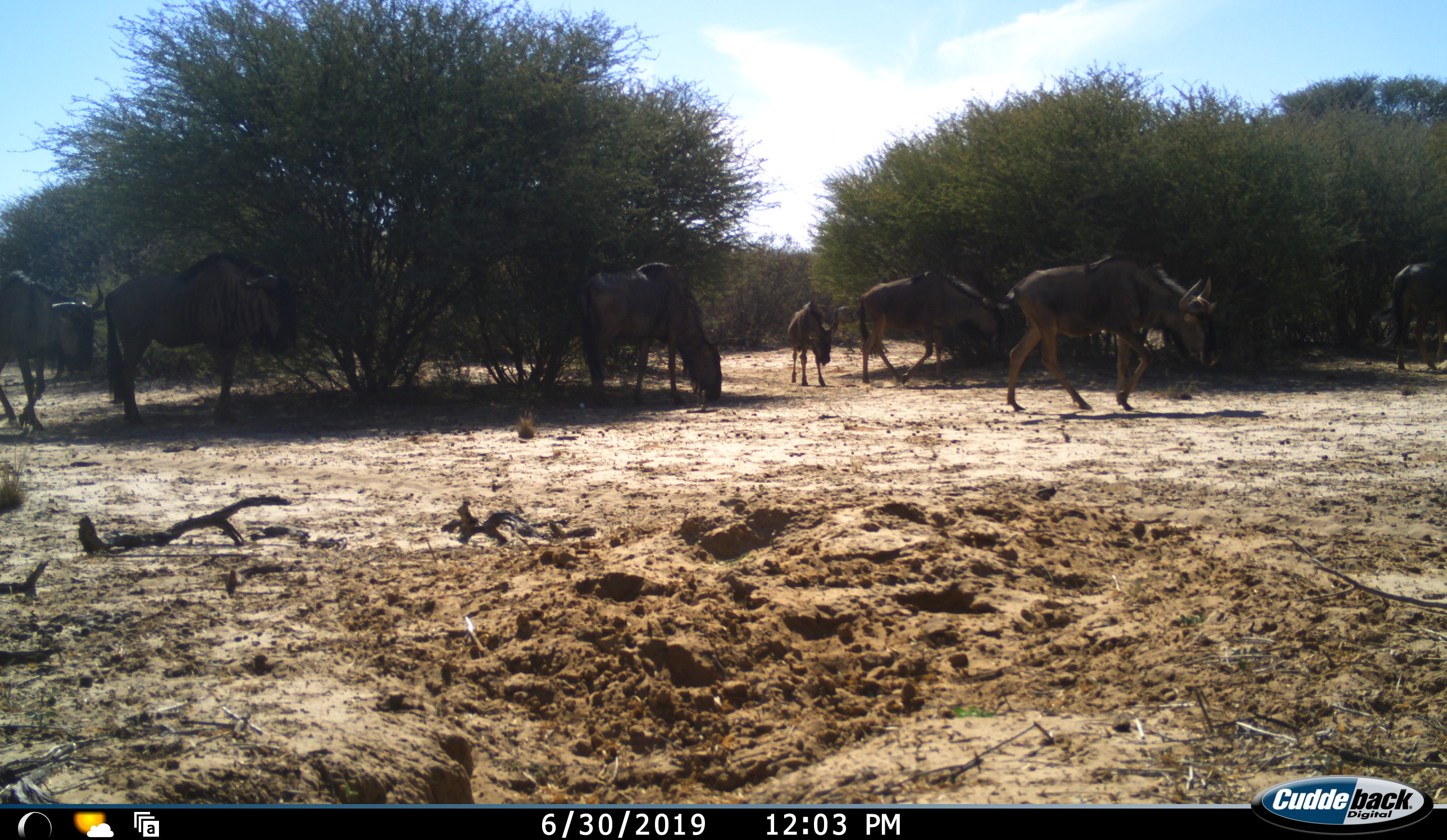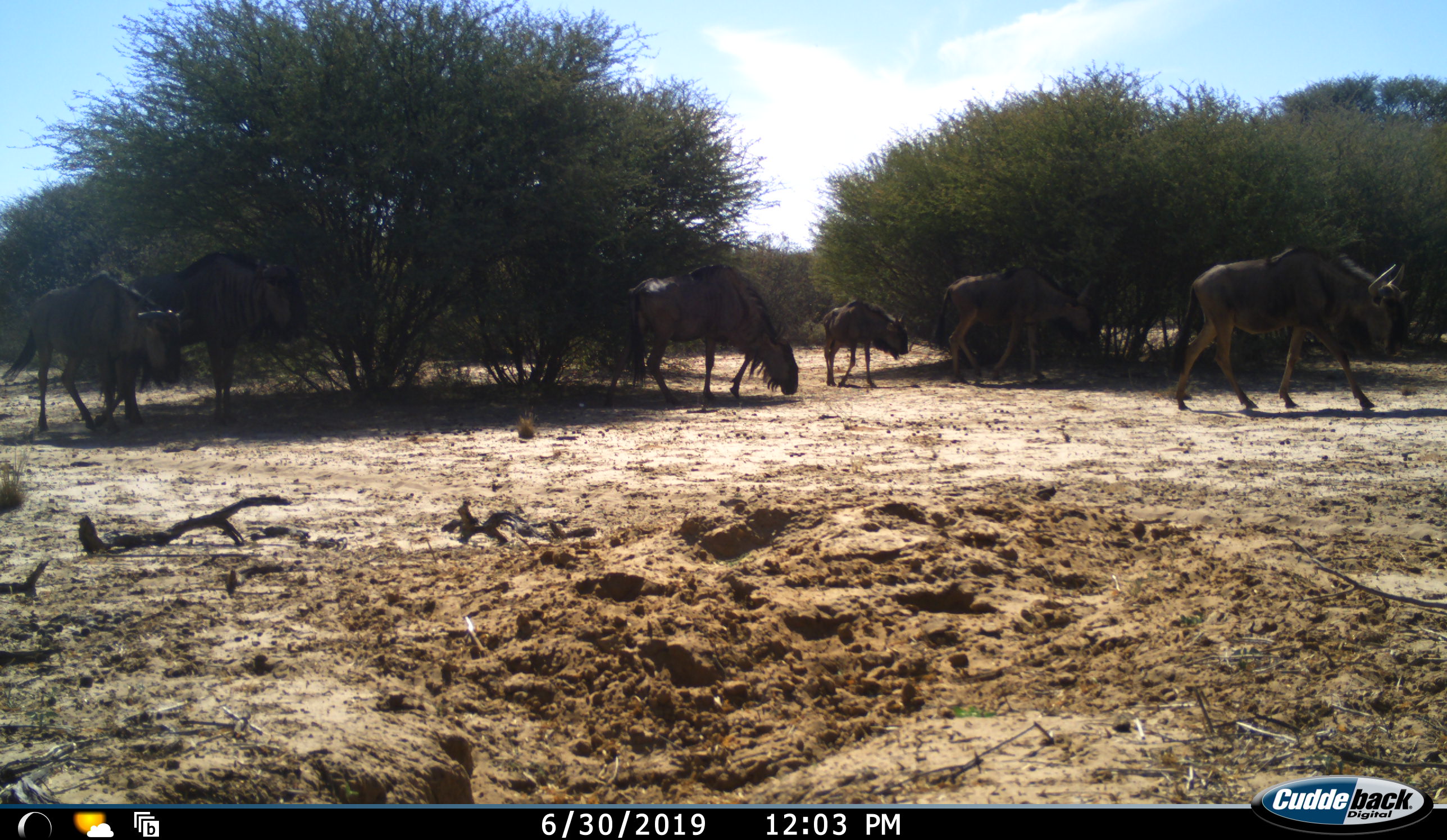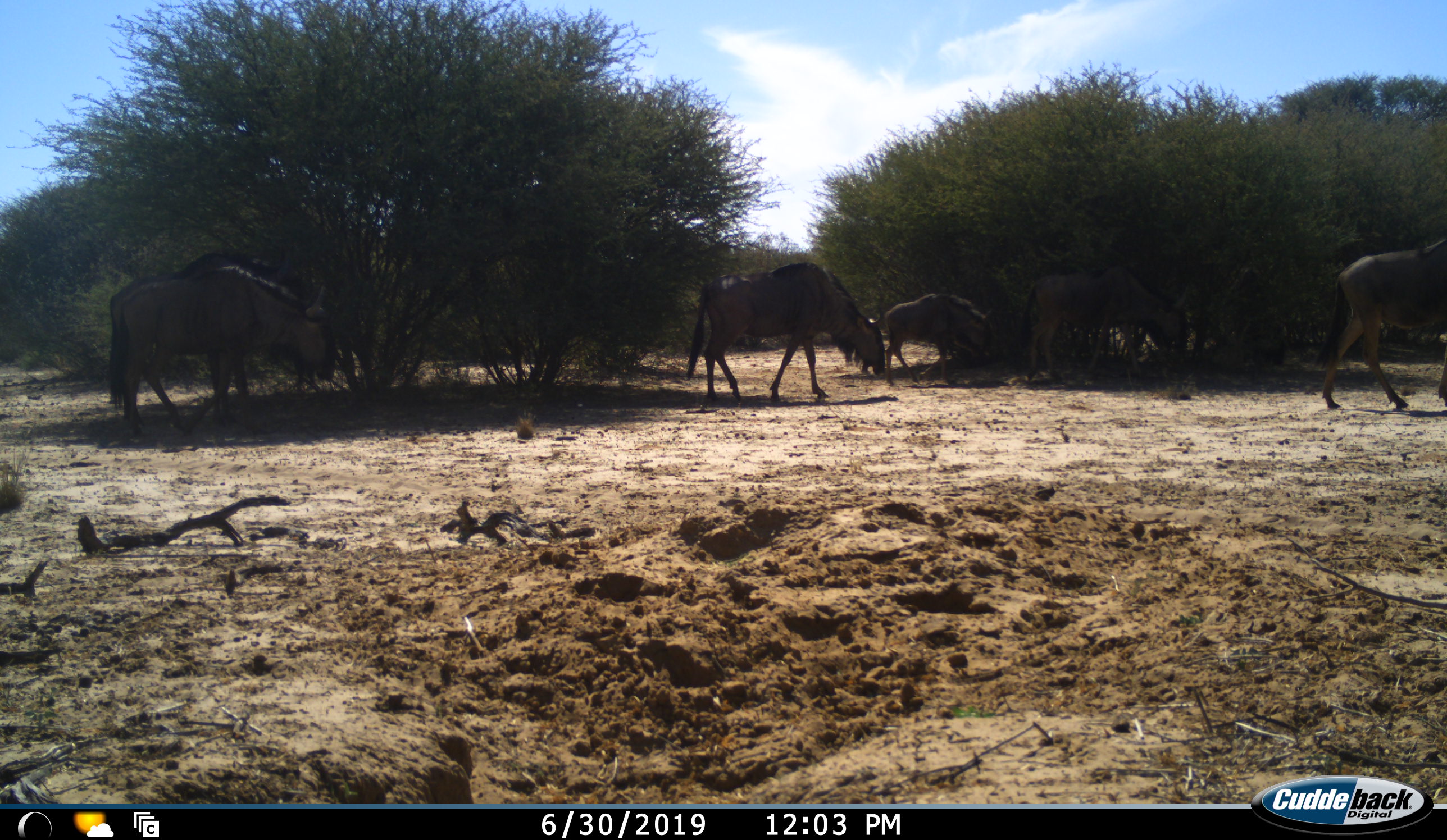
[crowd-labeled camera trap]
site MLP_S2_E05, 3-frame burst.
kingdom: Animalia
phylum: Chordata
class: Mammalia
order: Artiodactyla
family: Bovidae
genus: Connochaetes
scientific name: Connochaetes taurinus taurinus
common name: blue wildebeest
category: wildebeestblue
Wildebeestblue (blue wildebeest) (Connochaetes taurinus taurinus), count 7. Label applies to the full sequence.